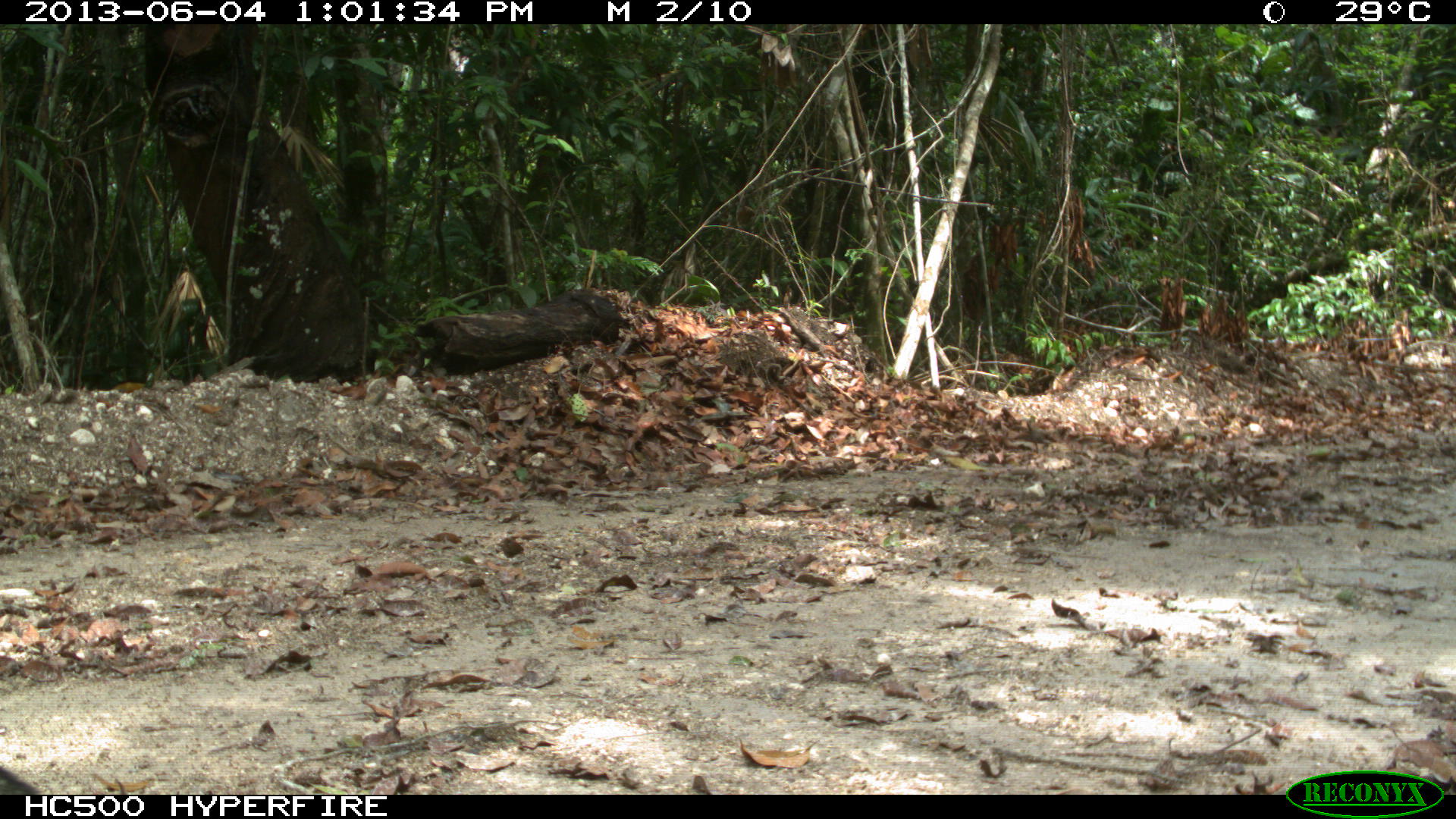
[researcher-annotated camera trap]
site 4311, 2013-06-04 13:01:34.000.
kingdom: Animalia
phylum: Chordata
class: Mammalia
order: Carnivora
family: Canidae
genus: Urocyon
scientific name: Urocyon cinereoargenteus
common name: gray fox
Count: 1.